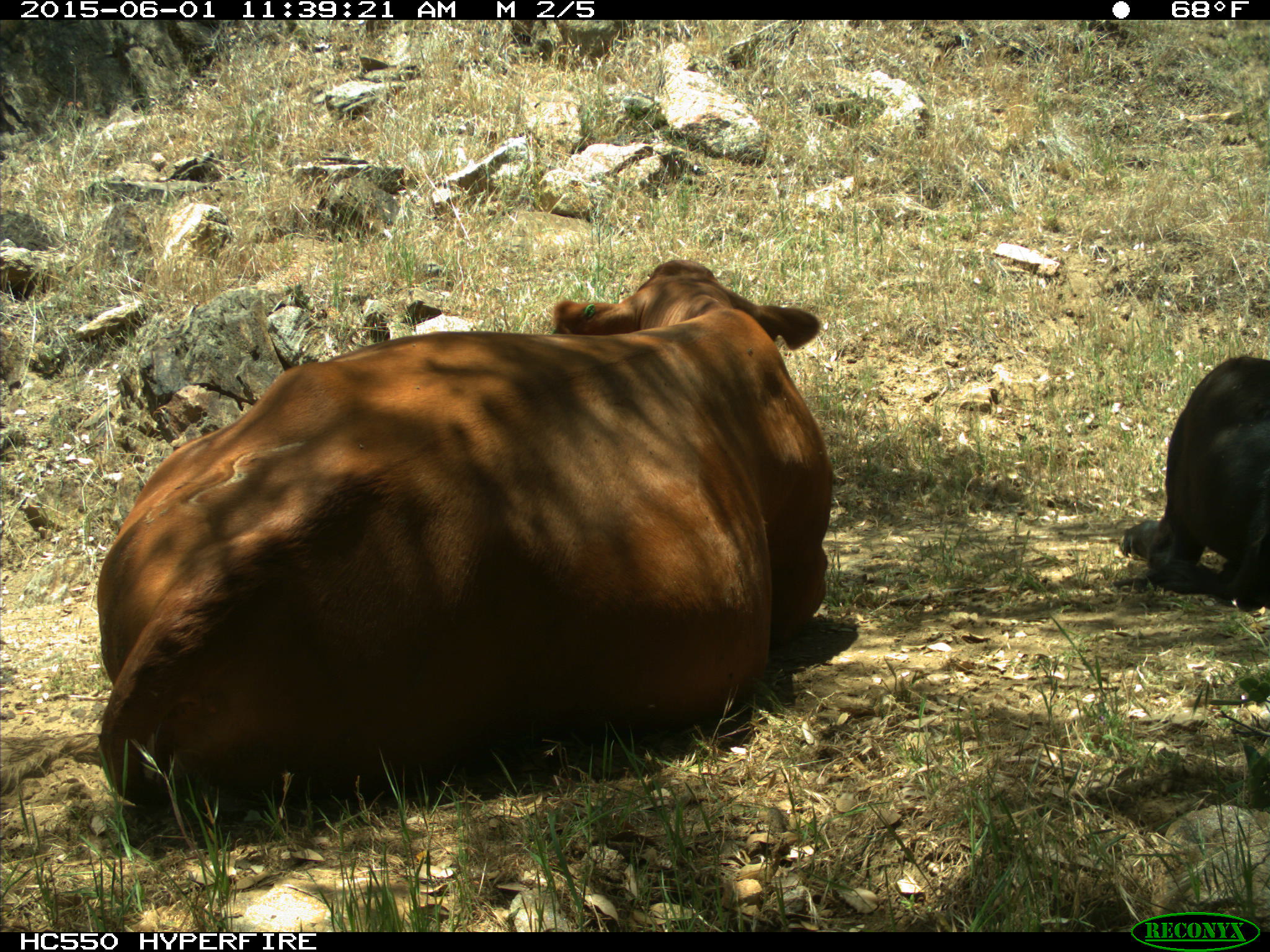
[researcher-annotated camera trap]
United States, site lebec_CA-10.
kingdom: Animalia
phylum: Chordata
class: Mammalia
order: Artiodactyla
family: Bovidae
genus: Bos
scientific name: Bos taurus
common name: domestic cow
Bos taurus (domestic cow).